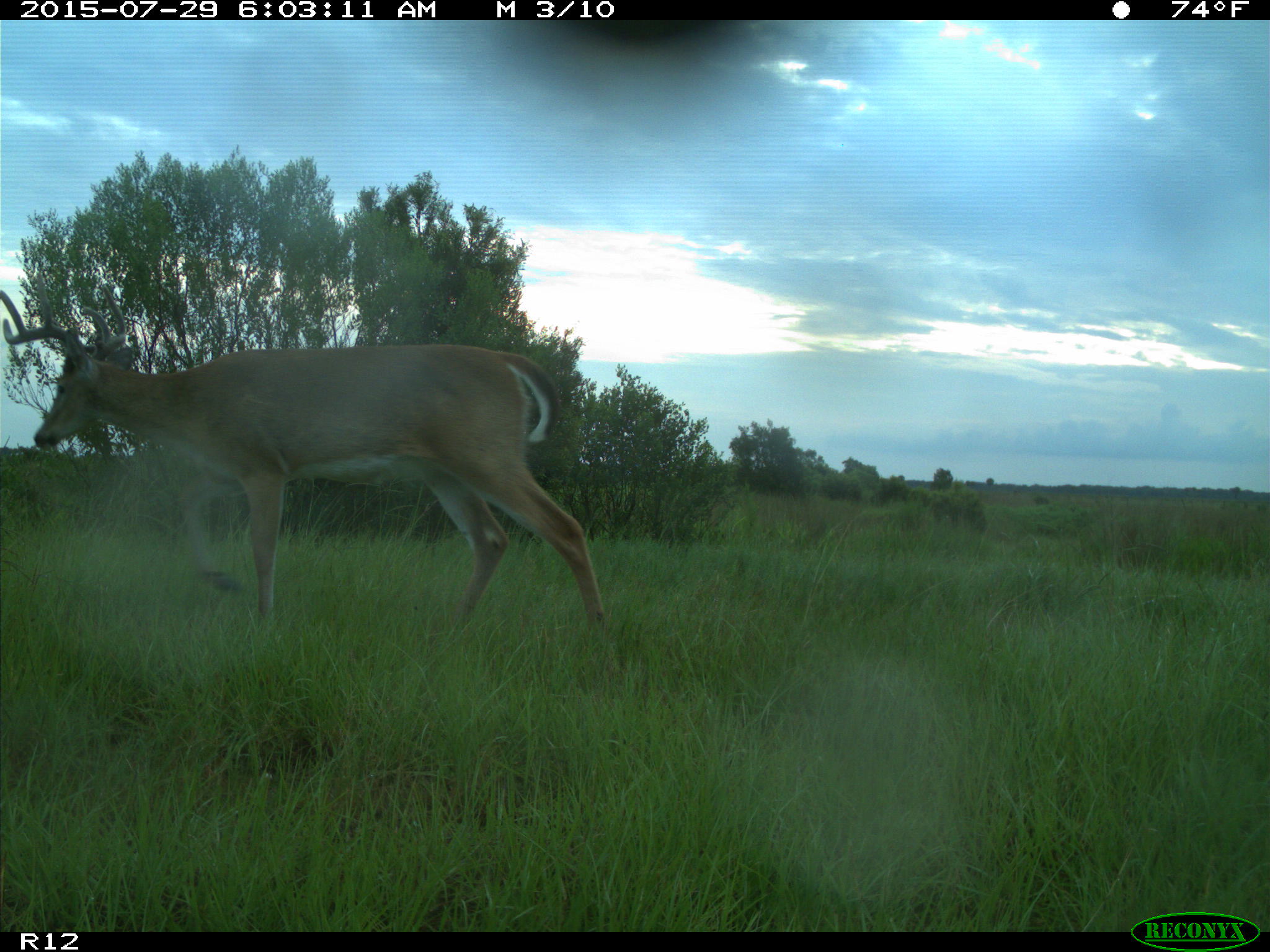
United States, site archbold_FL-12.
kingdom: Animalia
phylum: Chordata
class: Mammalia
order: Artiodactyla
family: Cervidae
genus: Odocoileus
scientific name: Odocoileus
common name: deer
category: unidentified deer